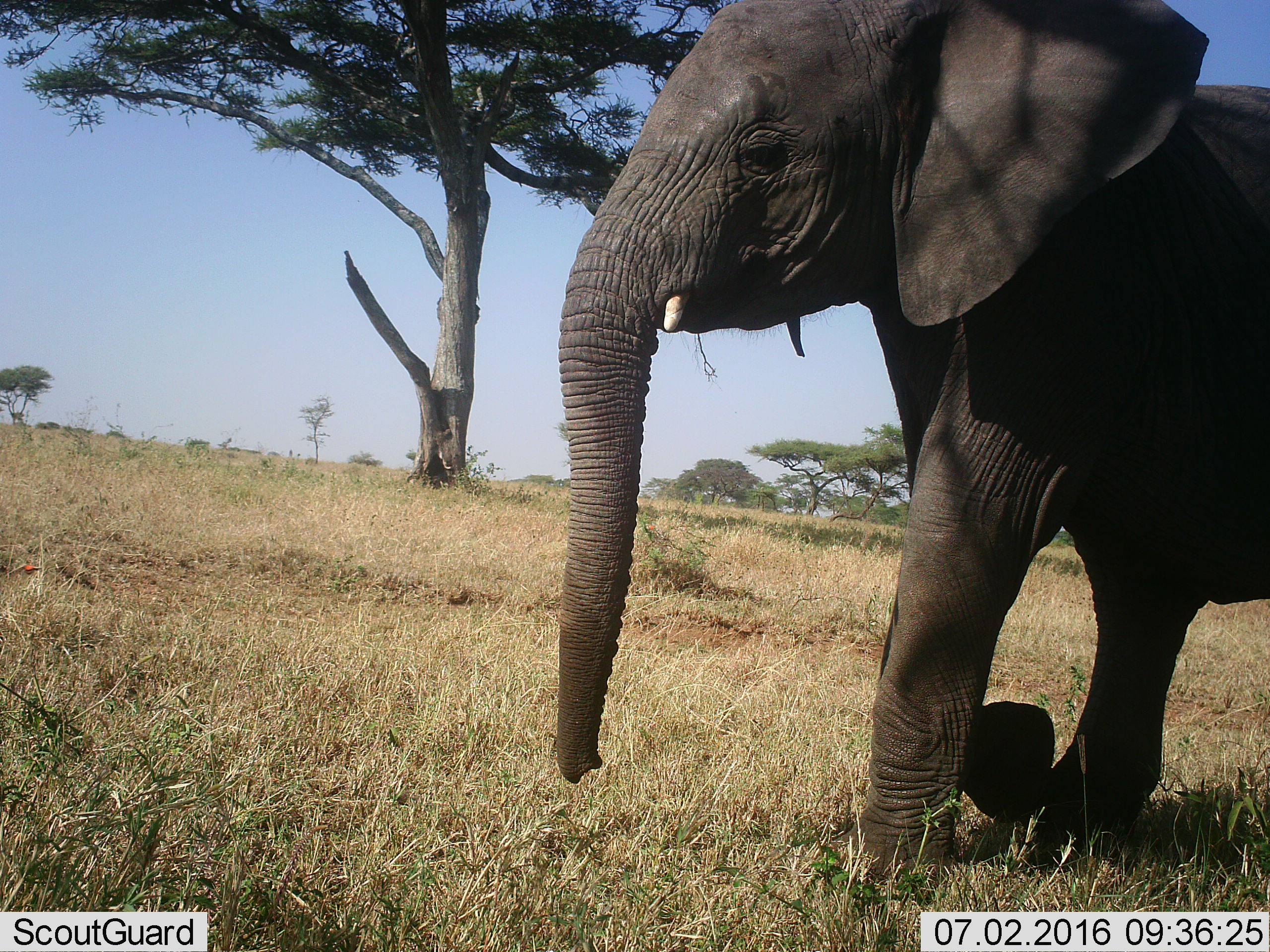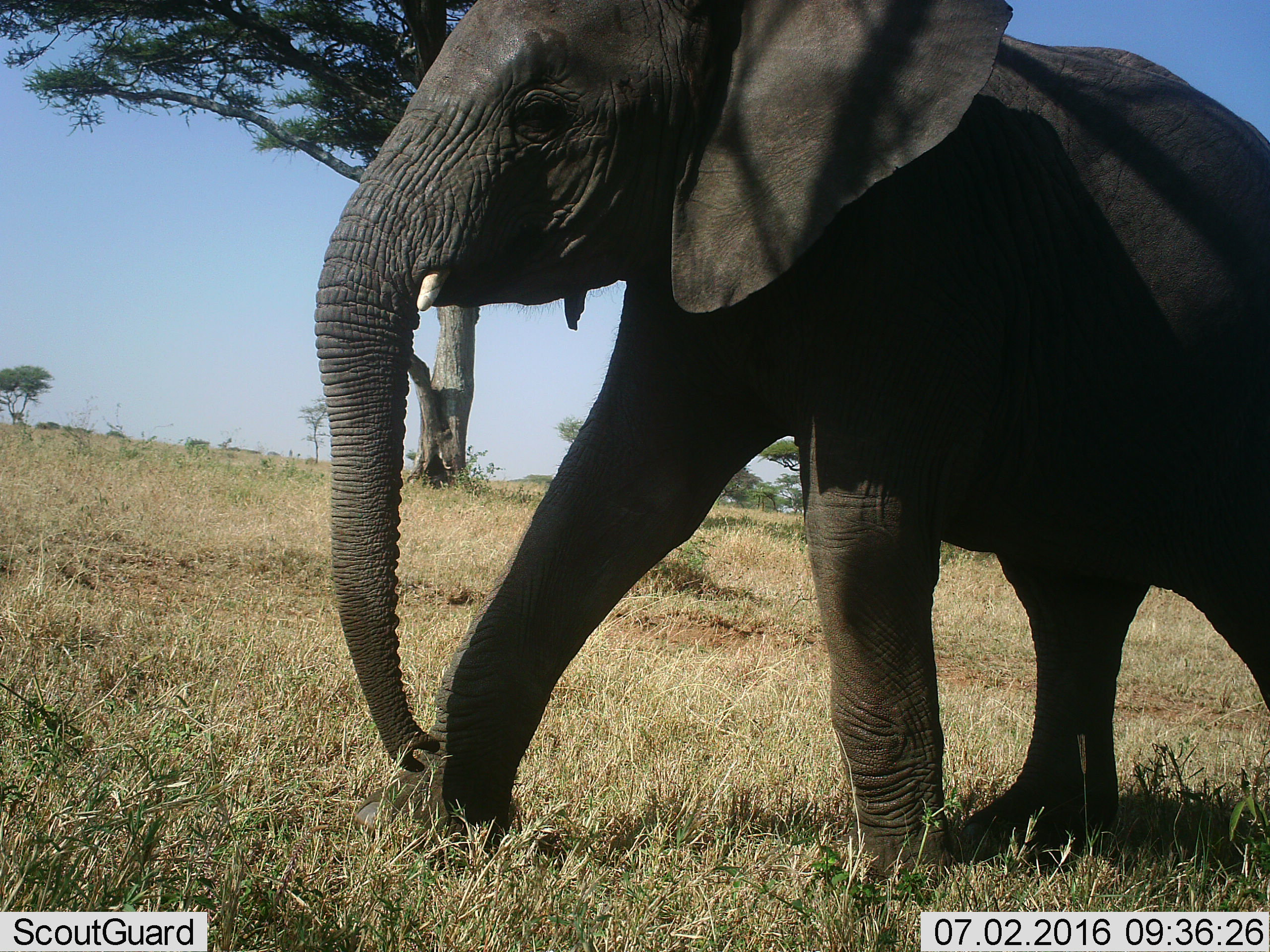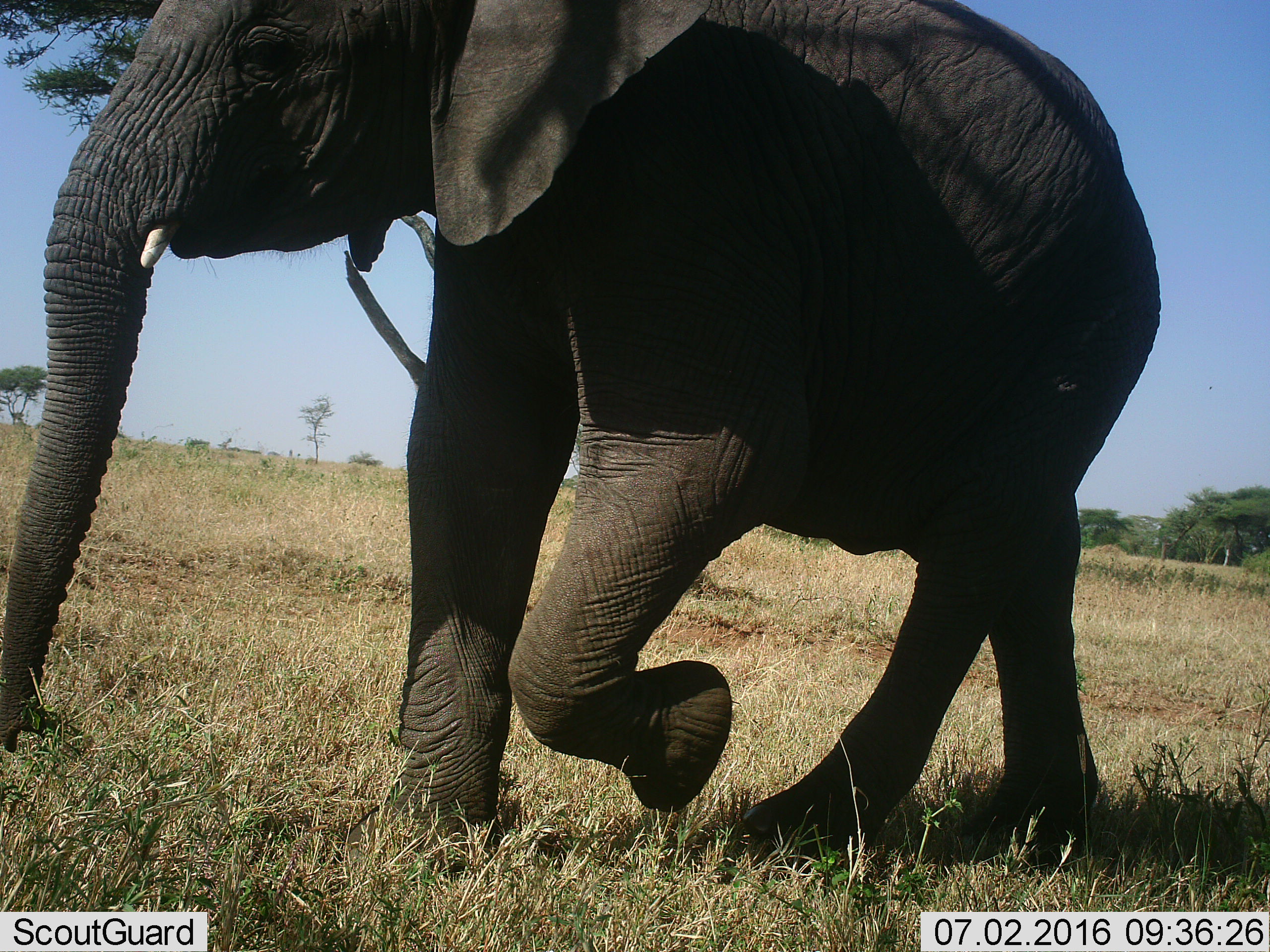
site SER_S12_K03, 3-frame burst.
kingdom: Animalia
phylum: Chordata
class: Mammalia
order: Proboscidea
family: Elephantidae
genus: Loxodonta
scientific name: Loxodonta africana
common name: african bush elephant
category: elephant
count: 1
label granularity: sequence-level